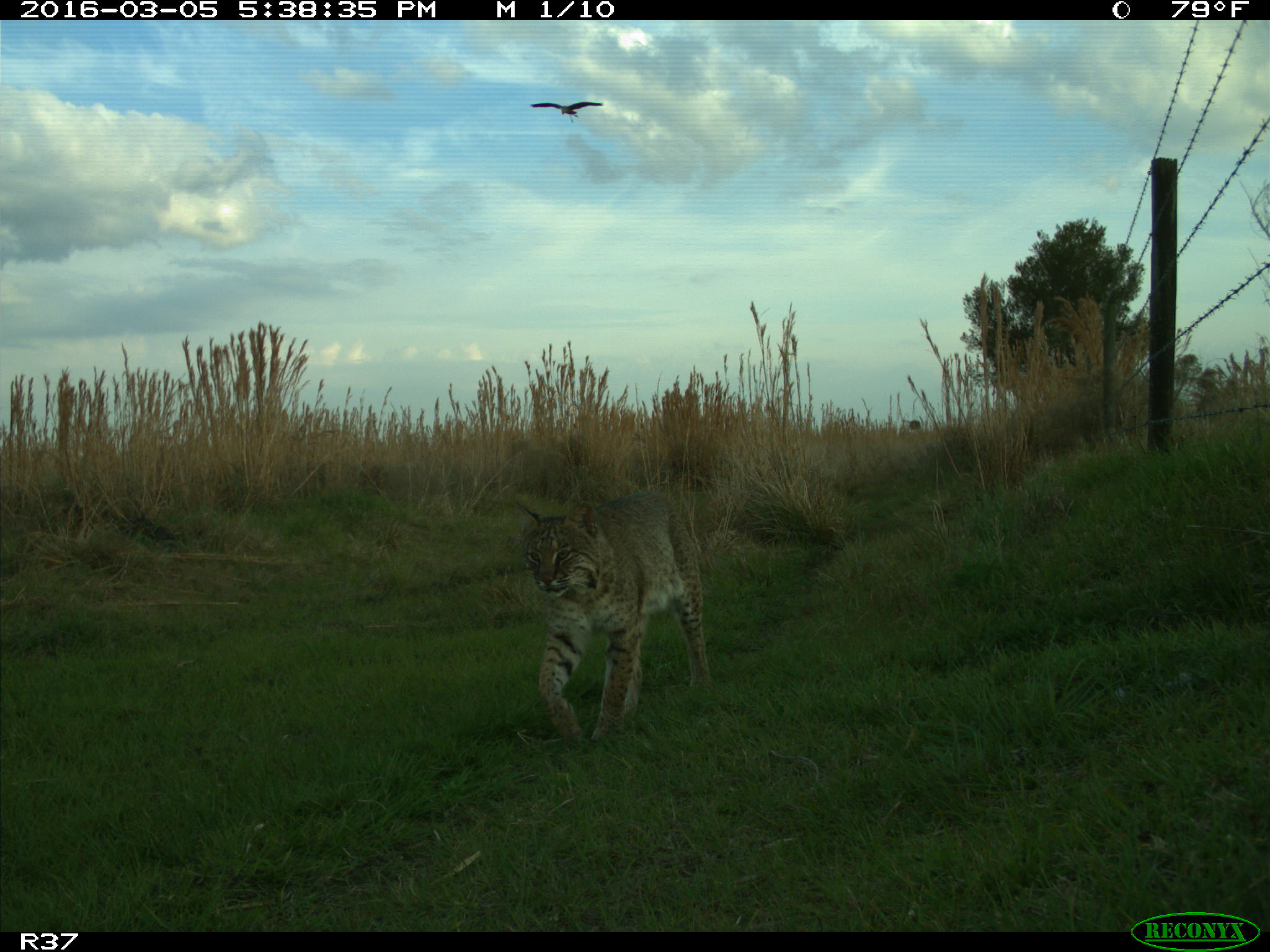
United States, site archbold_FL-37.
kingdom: Animalia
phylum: Chordata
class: Mammalia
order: Carnivora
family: Felidae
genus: Lynx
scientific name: Lynx rufus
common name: bobcat